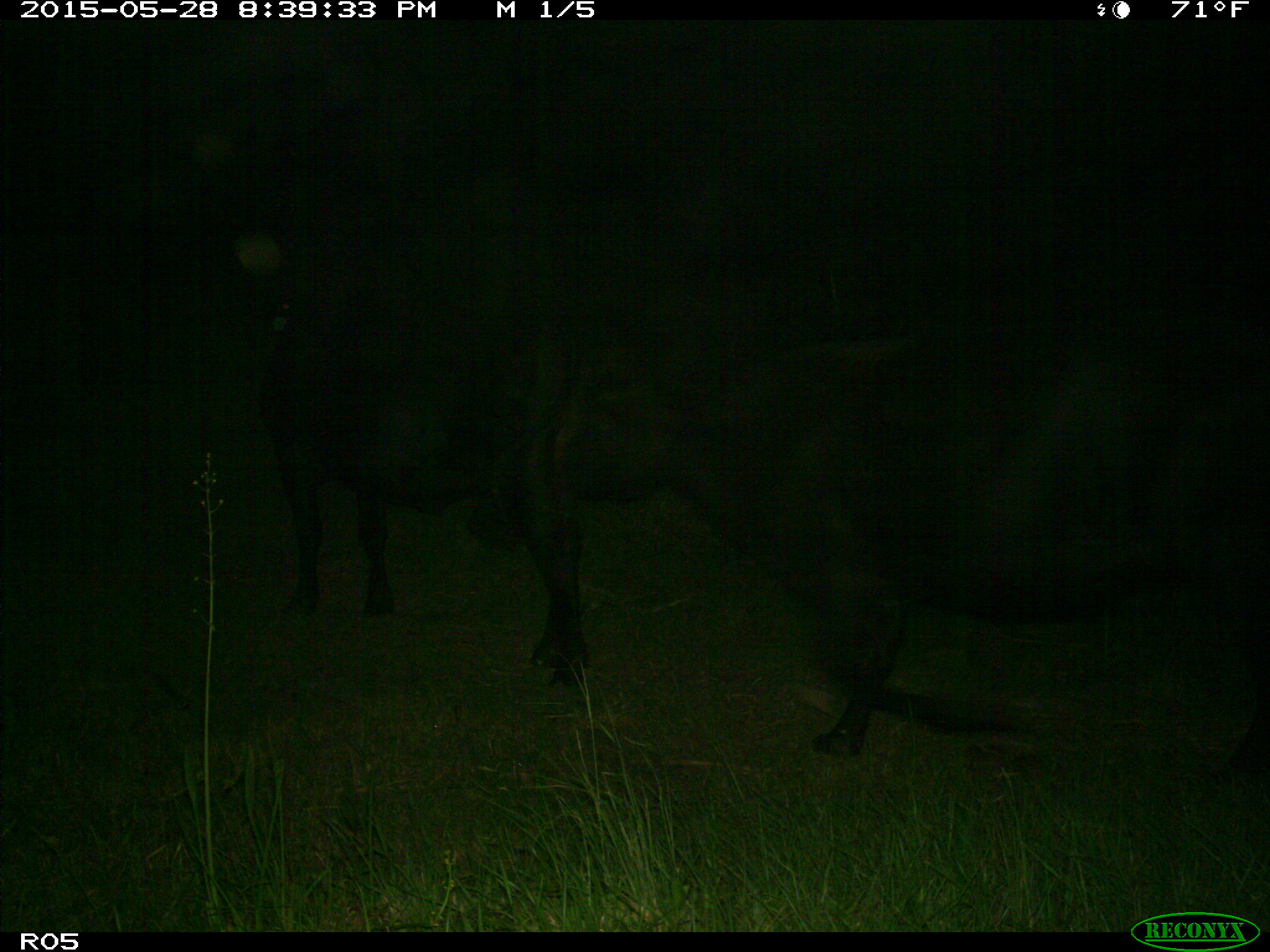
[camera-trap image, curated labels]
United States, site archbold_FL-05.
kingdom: Animalia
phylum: Chordata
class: Mammalia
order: Artiodactyla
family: Bovidae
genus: Bos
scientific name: Bos taurus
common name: domestic cow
Bos taurus (domestic cow).